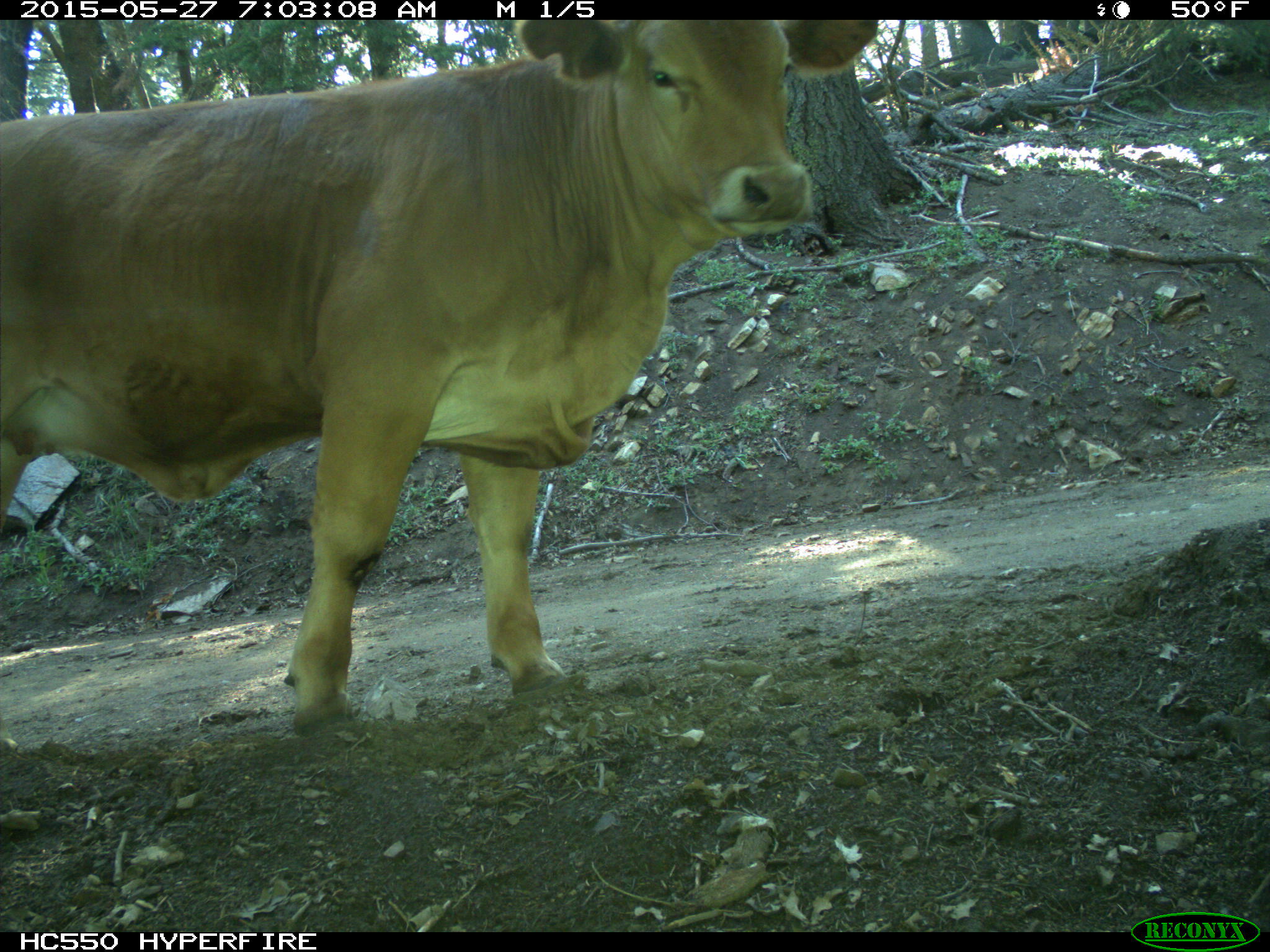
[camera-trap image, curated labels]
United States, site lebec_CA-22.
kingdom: Animalia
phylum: Chordata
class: Mammalia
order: Artiodactyla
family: Bovidae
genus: Bos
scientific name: Bos taurus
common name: domestic cow